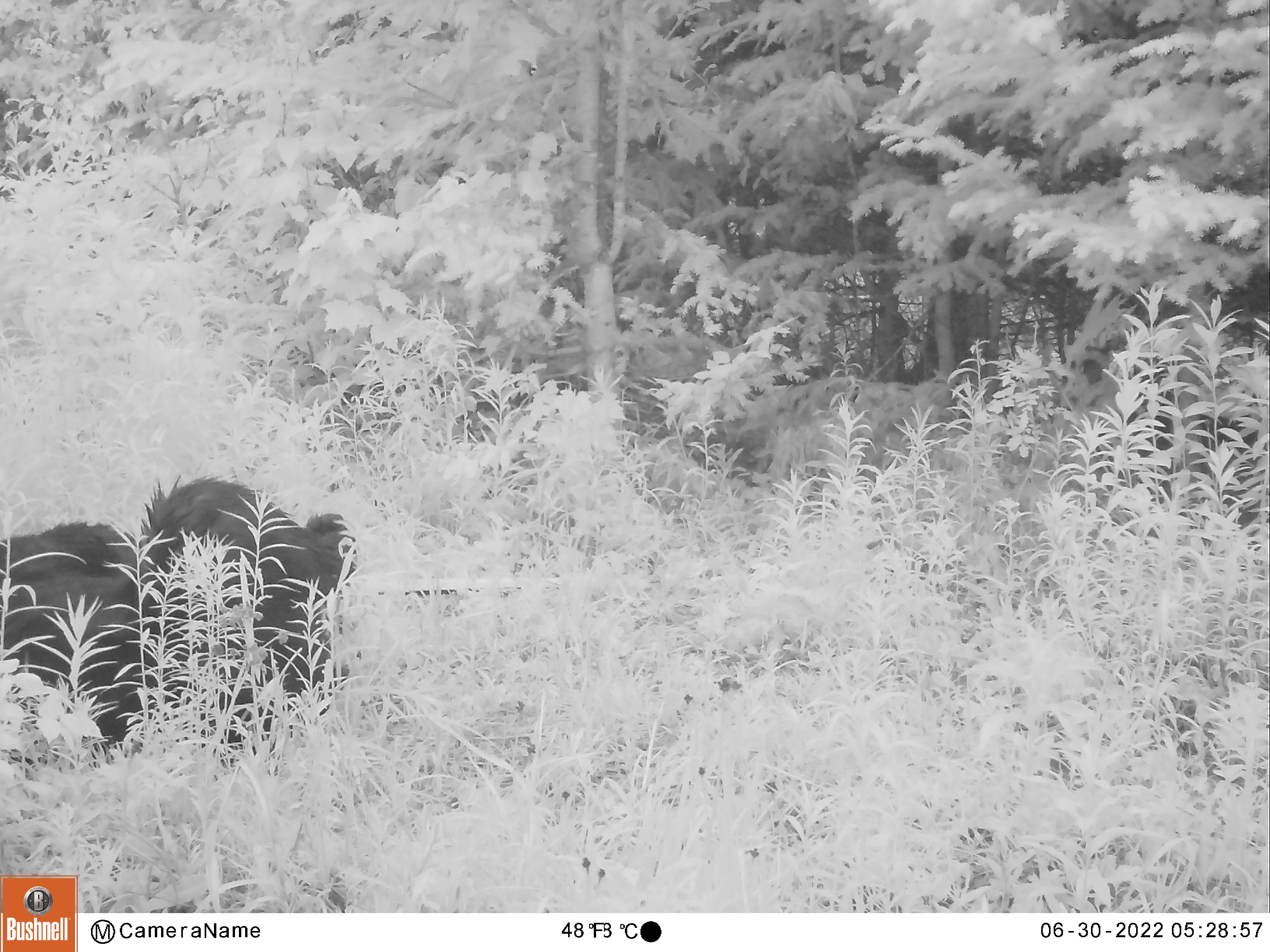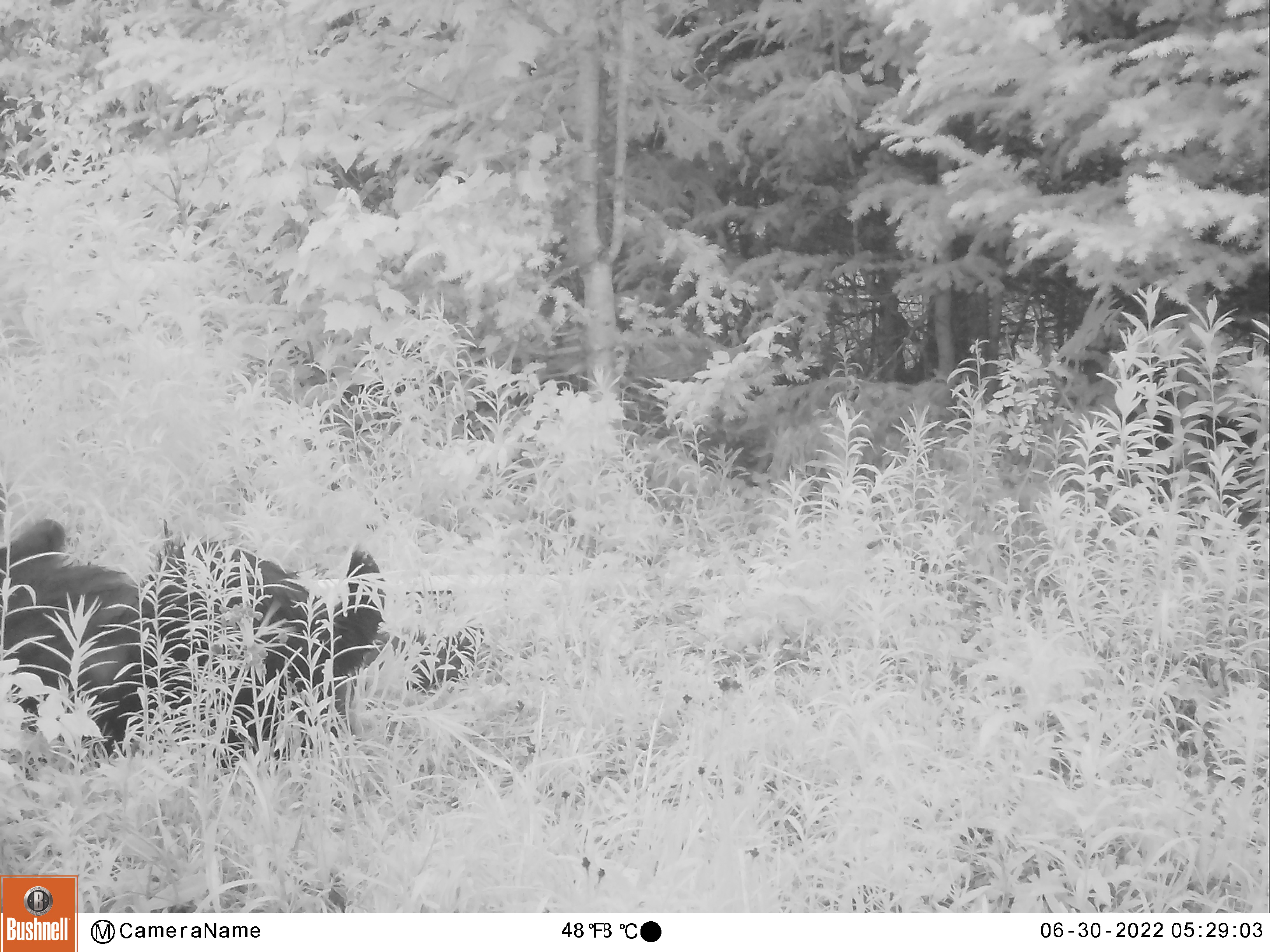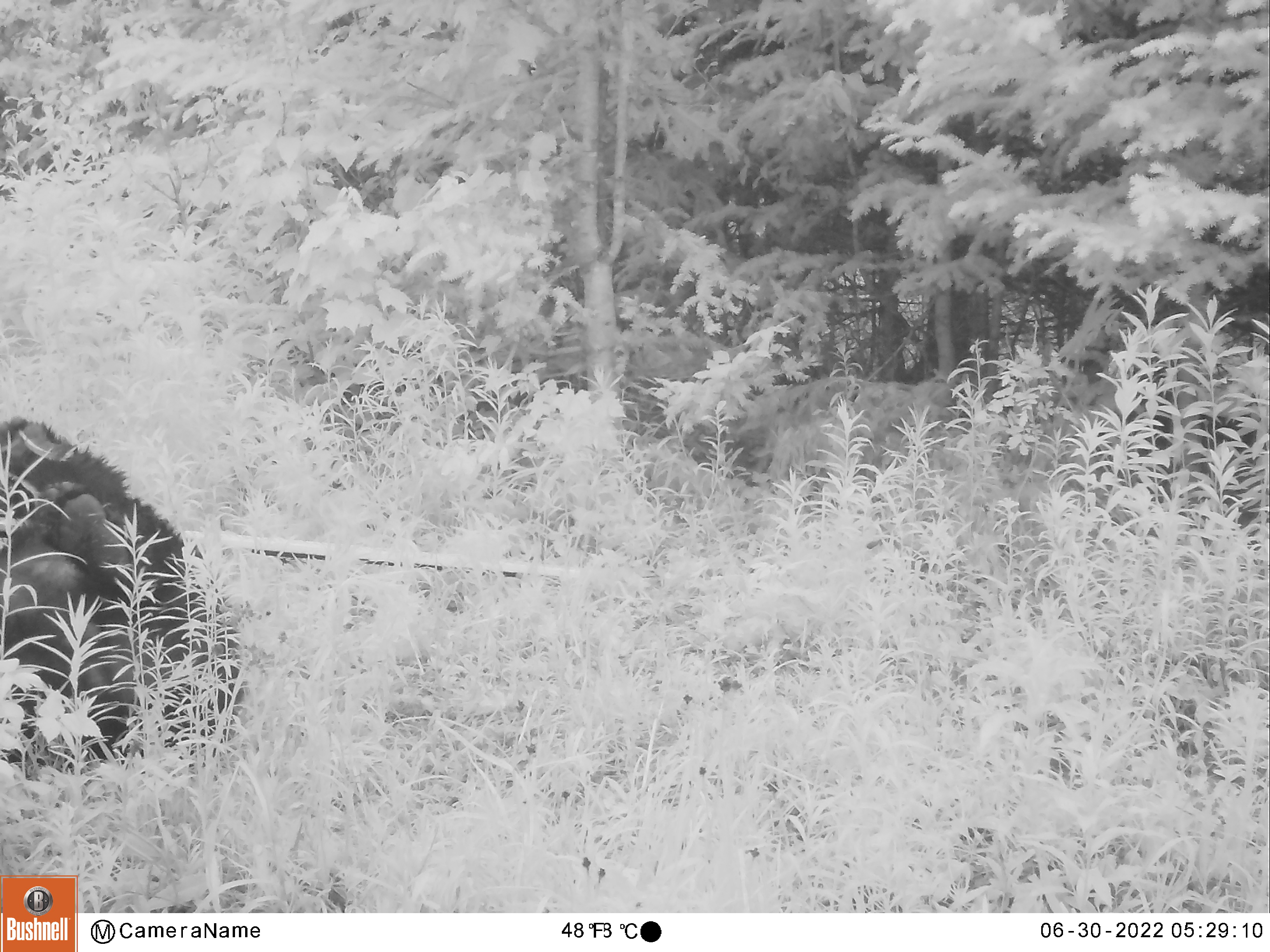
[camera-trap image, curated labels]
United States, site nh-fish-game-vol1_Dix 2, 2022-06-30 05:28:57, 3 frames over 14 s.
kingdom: Animalia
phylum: Chordata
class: Mammalia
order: Carnivora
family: Ursidae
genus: Ursus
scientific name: Ursus americanus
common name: black bear